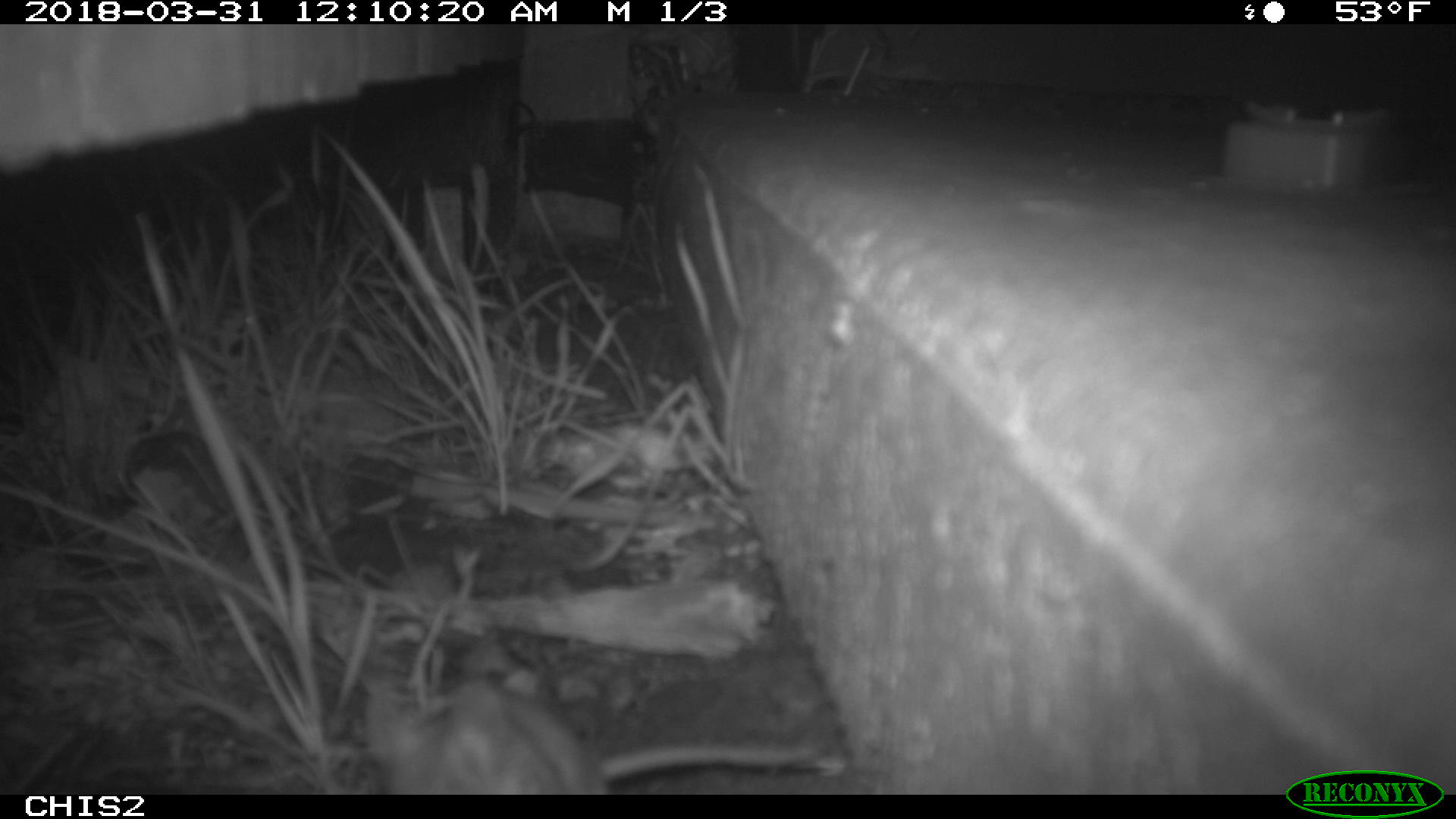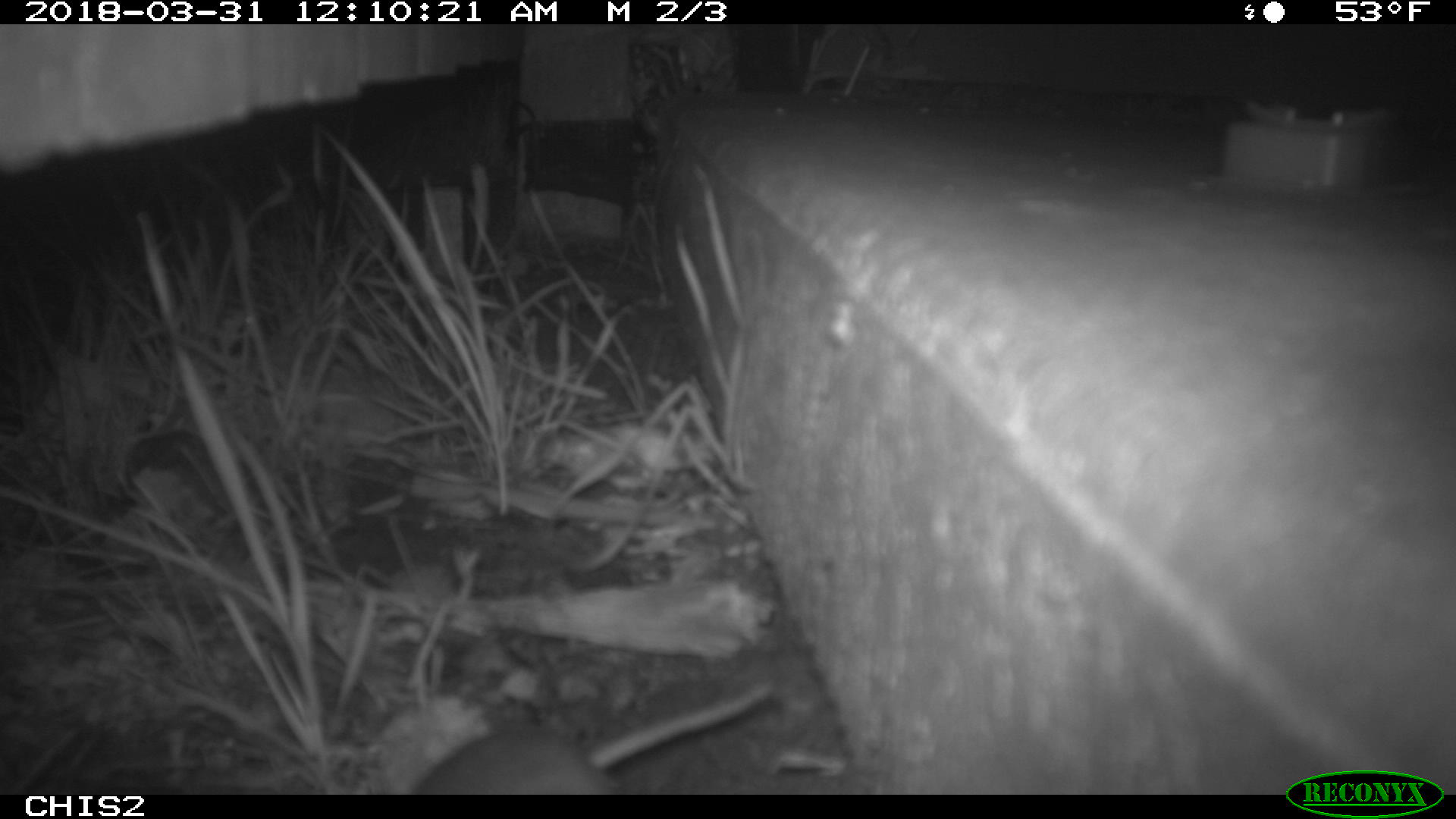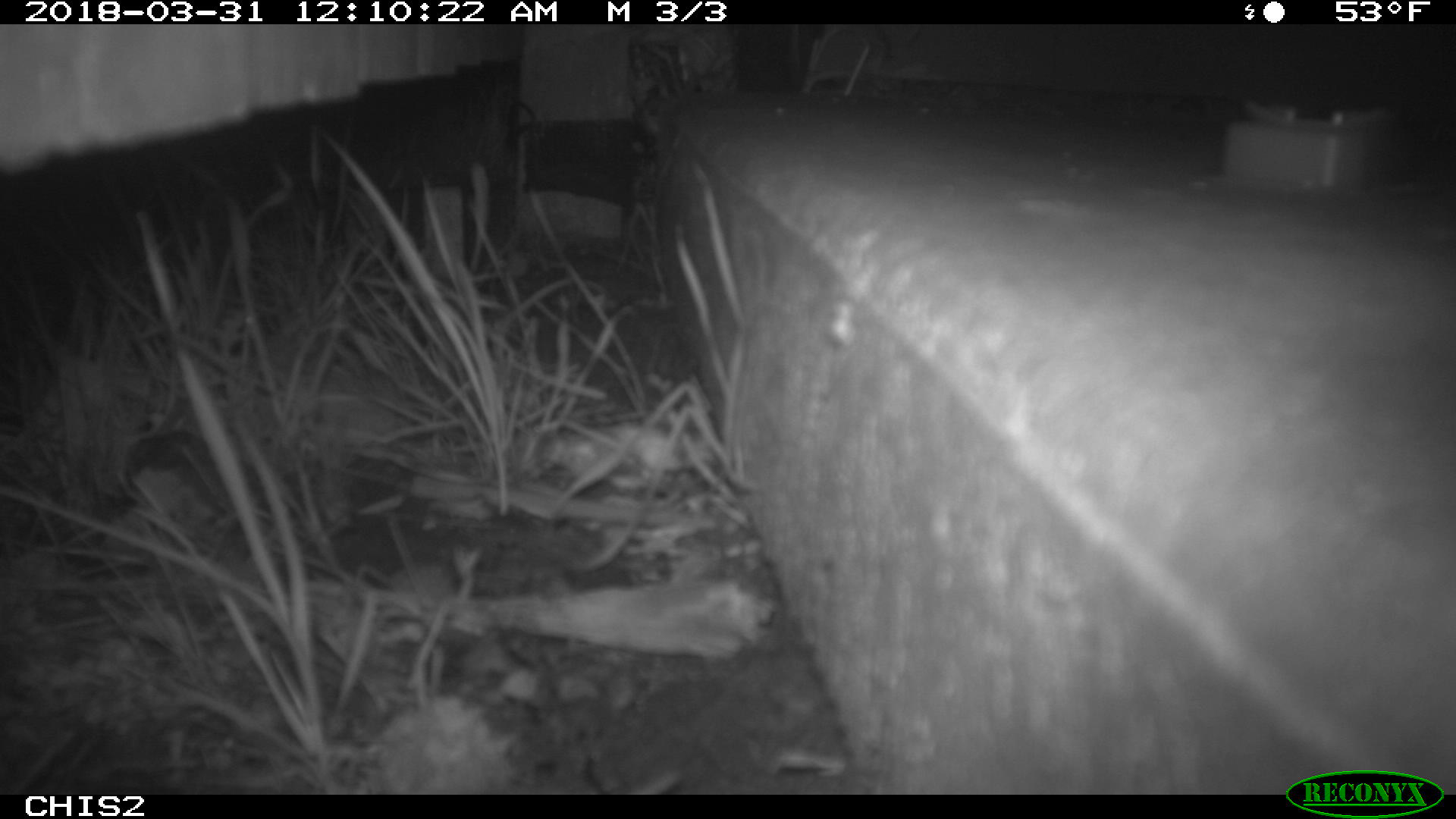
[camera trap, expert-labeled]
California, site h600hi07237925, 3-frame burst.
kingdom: Animalia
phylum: Chordata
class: Mammalia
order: Rodentia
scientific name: Rodentia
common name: rodent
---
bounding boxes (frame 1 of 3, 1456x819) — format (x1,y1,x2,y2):
rodent: (379,673,831,795)